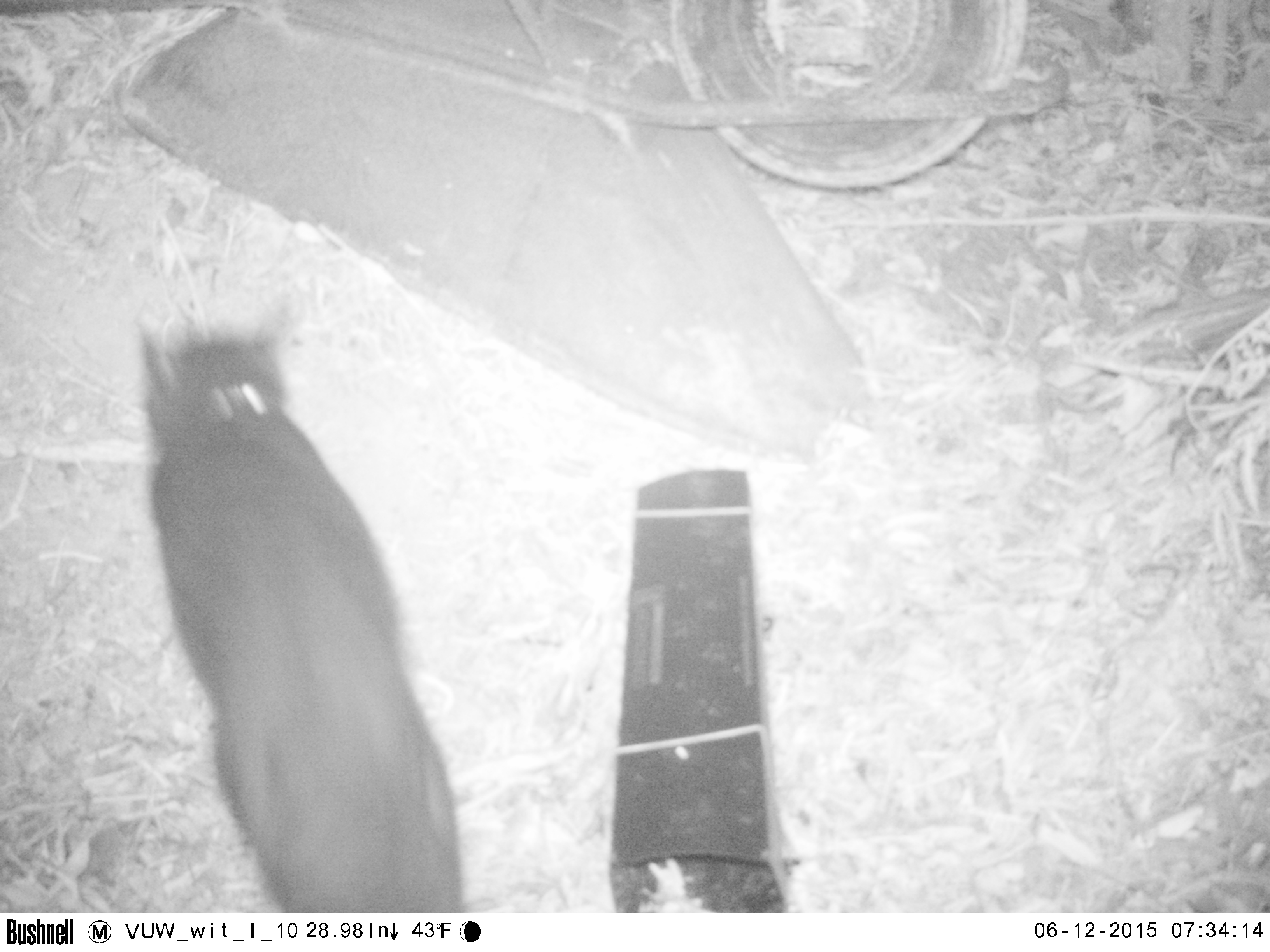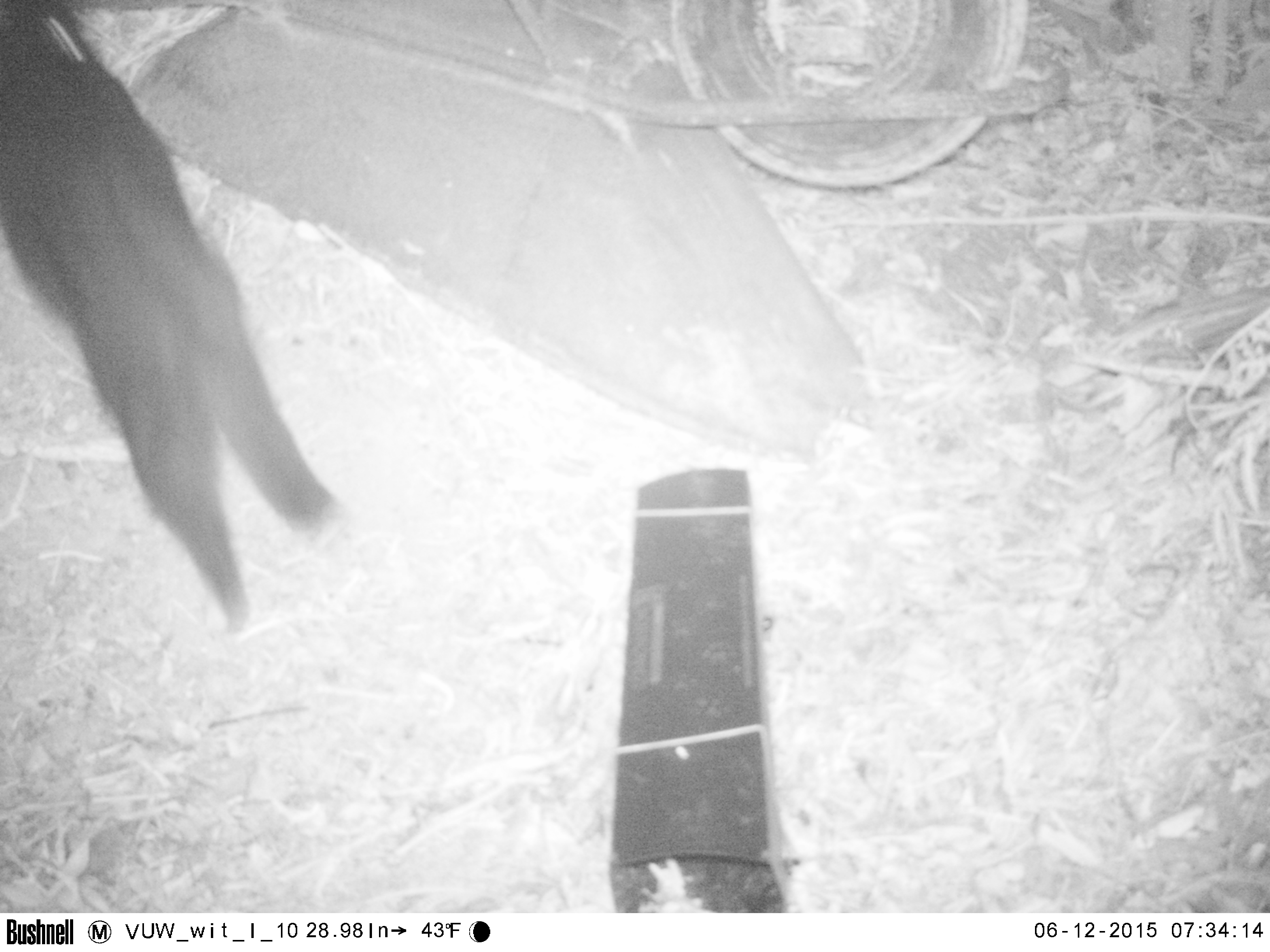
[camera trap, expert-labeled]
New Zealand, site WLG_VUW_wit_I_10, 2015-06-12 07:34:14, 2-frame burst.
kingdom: Animalia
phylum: Chordata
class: Mammalia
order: Carnivora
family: Felidae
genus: Felis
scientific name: Felis catus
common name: domestic cat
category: cat